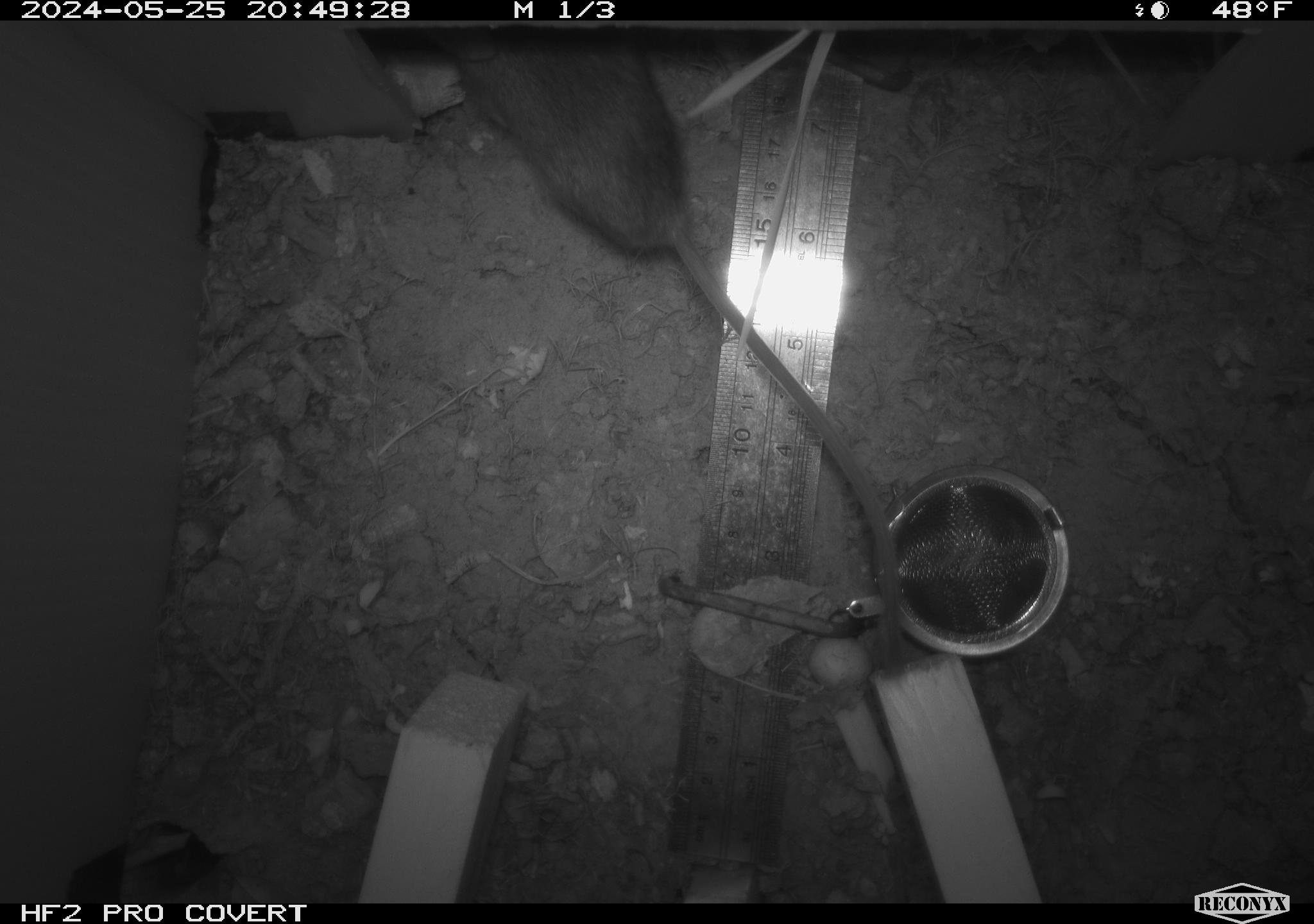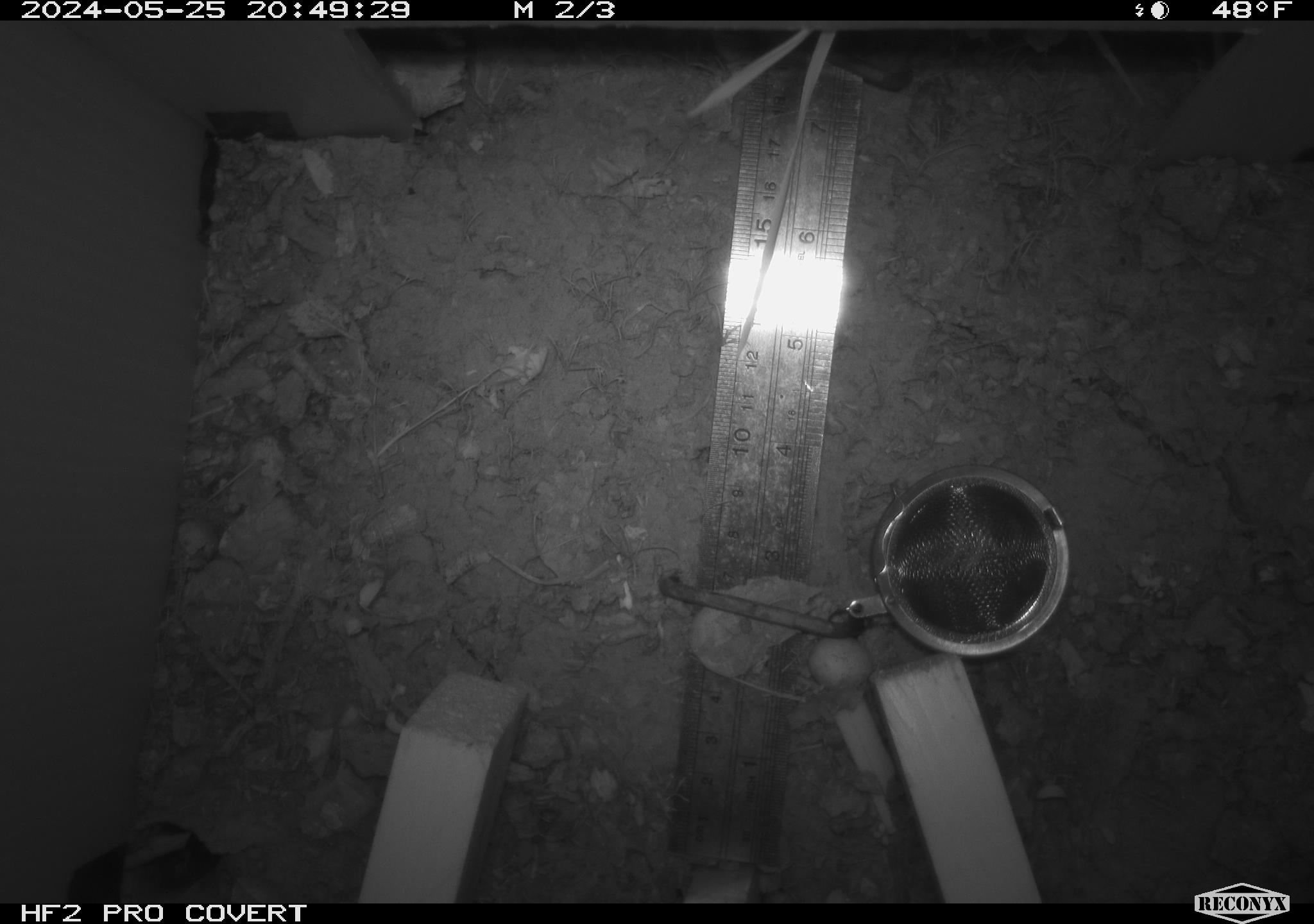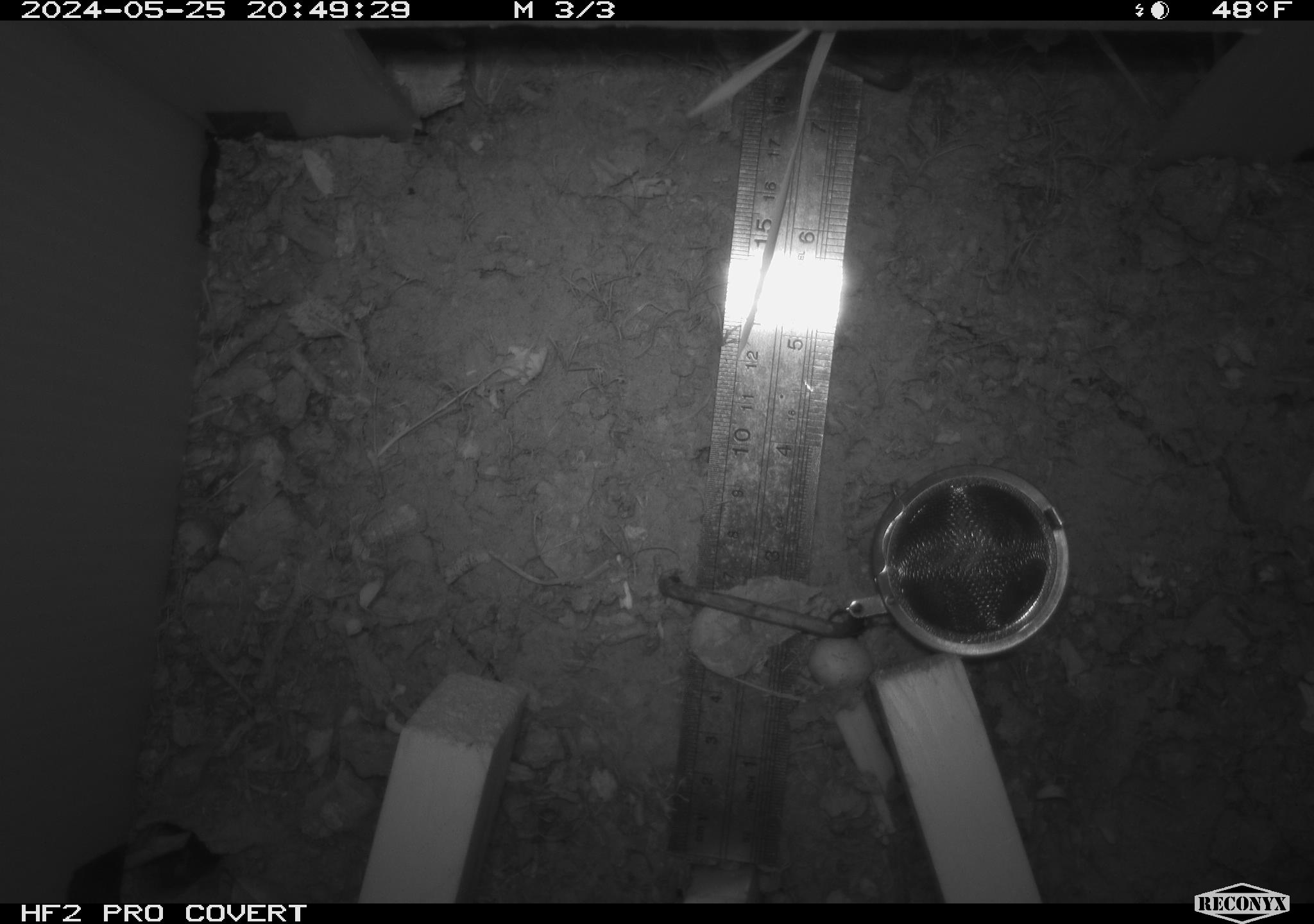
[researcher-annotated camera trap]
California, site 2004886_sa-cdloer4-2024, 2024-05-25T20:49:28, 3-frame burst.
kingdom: Animalia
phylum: Chordata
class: Mammalia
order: Rodentia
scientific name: Rodentia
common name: rodent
Rodent (Rodentia).